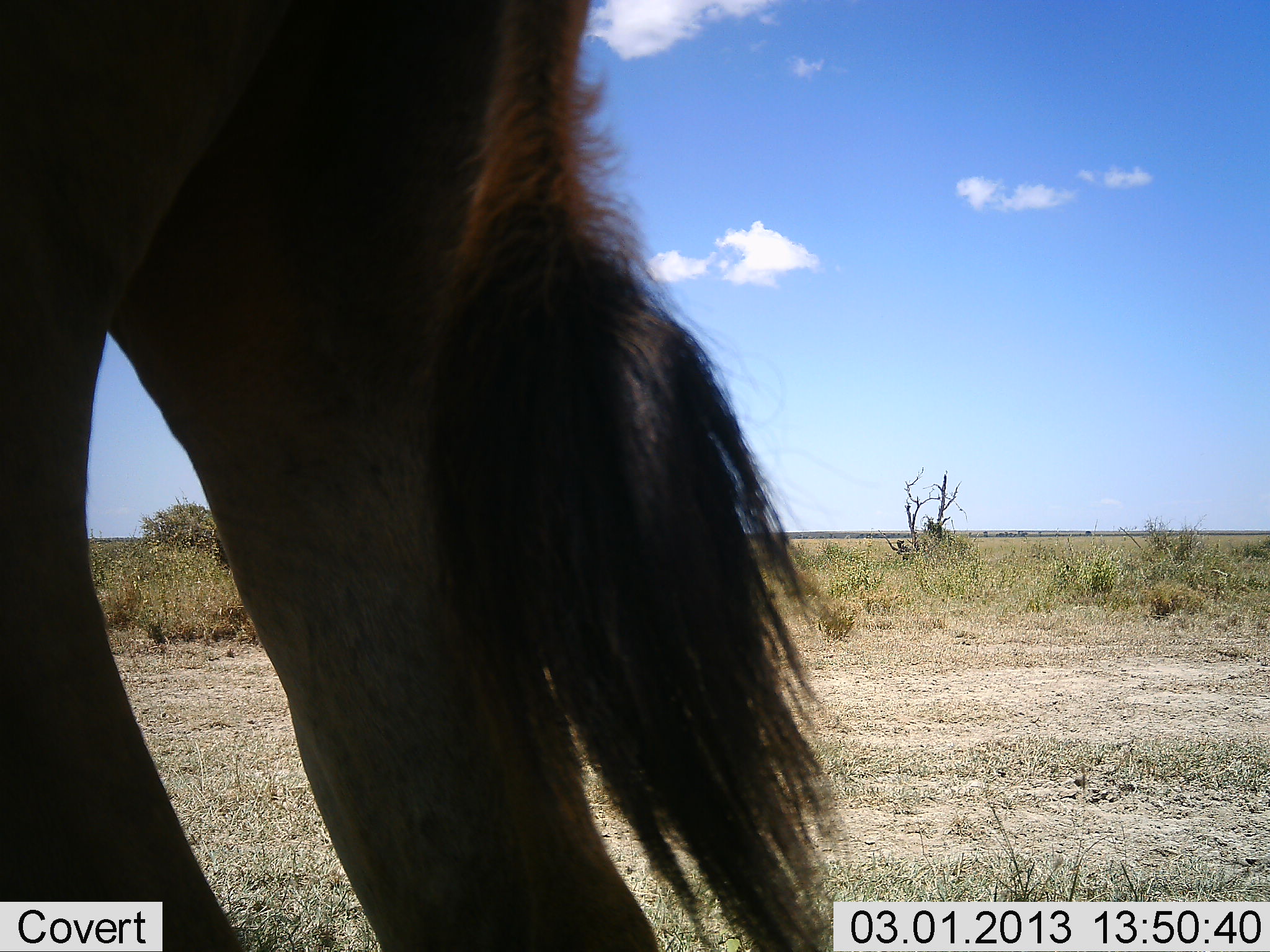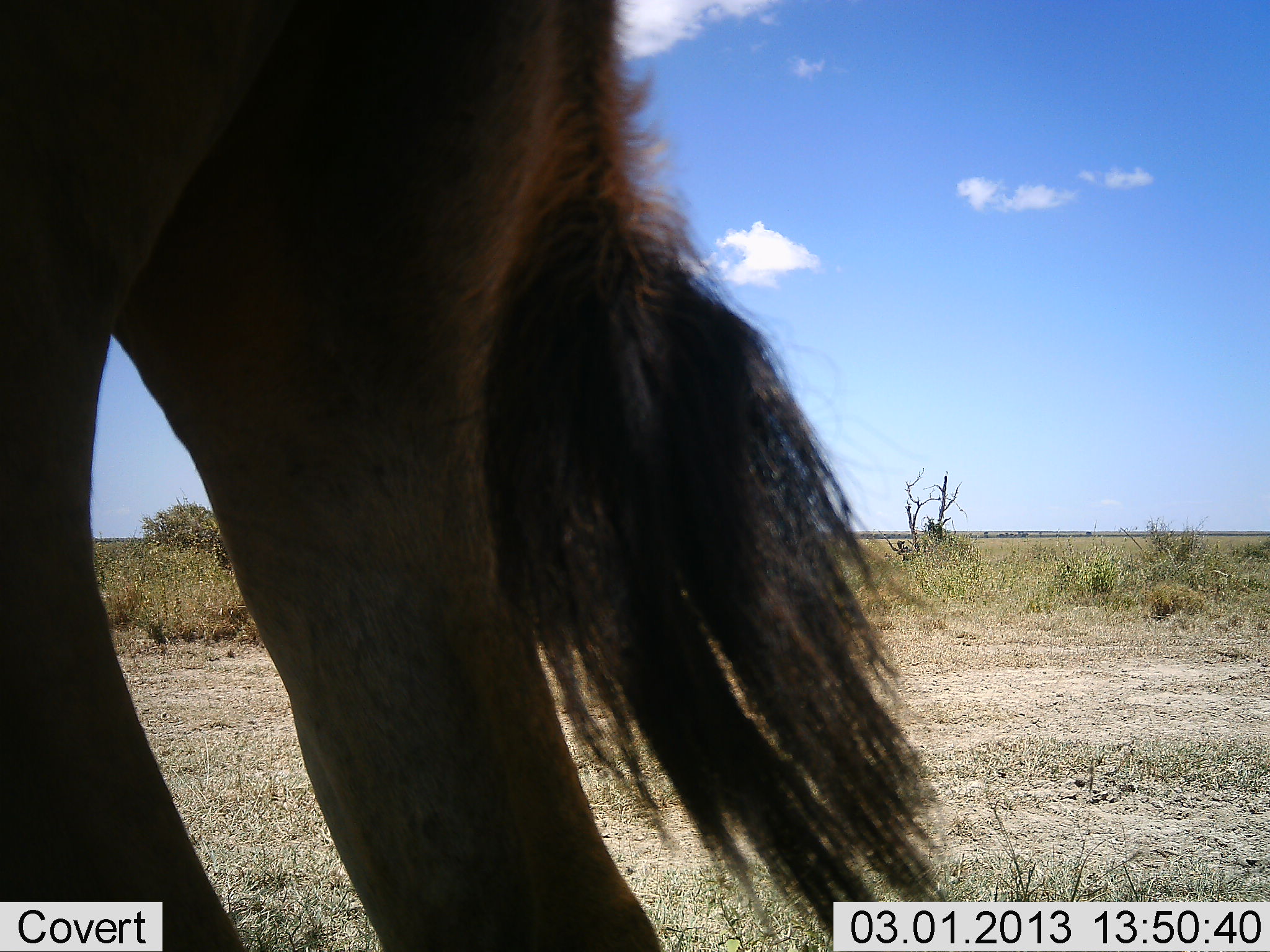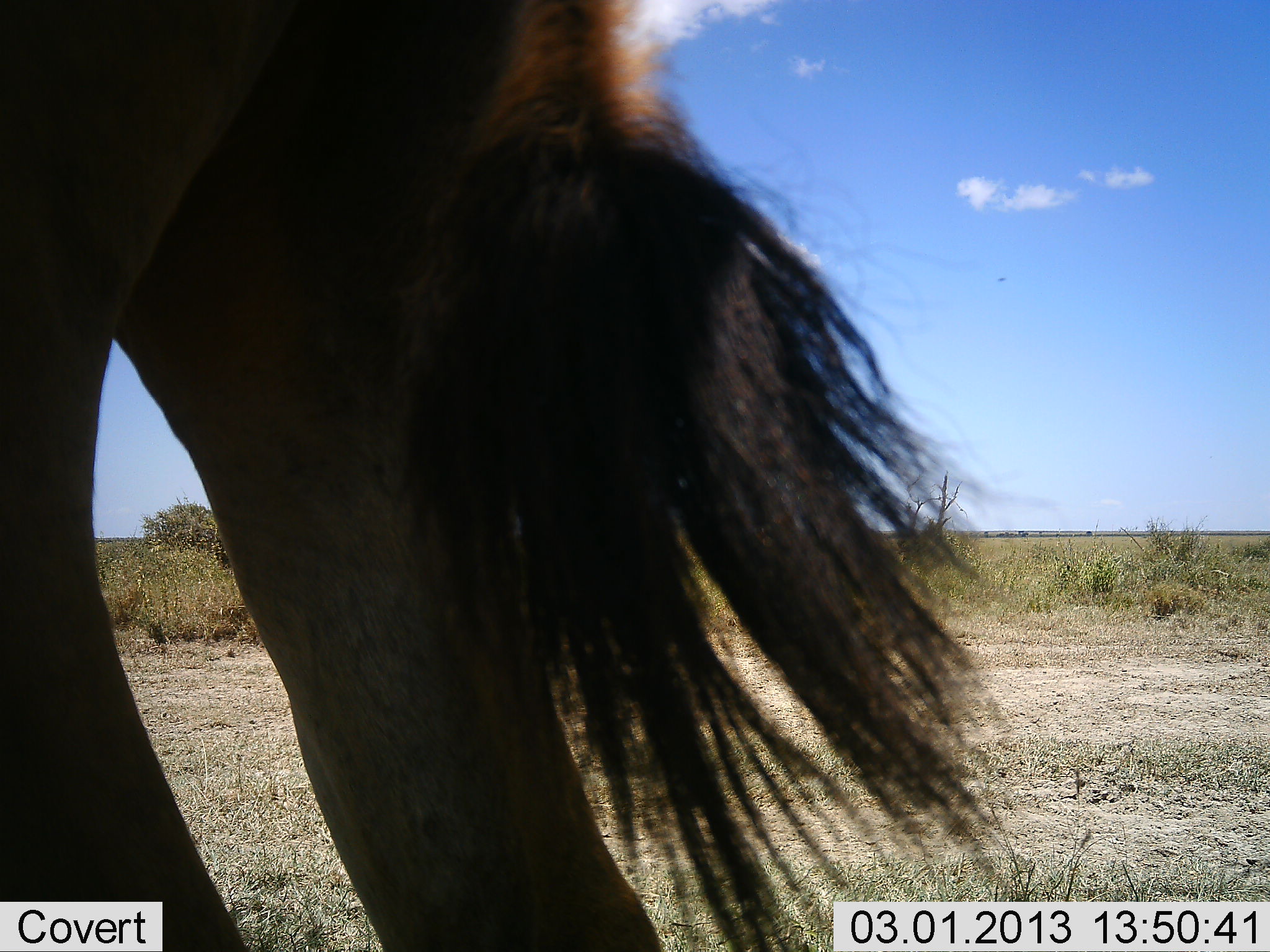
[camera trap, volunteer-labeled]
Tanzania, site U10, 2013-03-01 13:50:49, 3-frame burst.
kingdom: Animalia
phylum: Chordata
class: Mammalia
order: Artiodactyla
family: Bovidae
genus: Connochaetes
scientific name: Connochaetes taurinus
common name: blue wildebeest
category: wildebeest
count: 1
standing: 100%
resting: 0%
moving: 0%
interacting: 0%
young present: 0%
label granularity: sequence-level